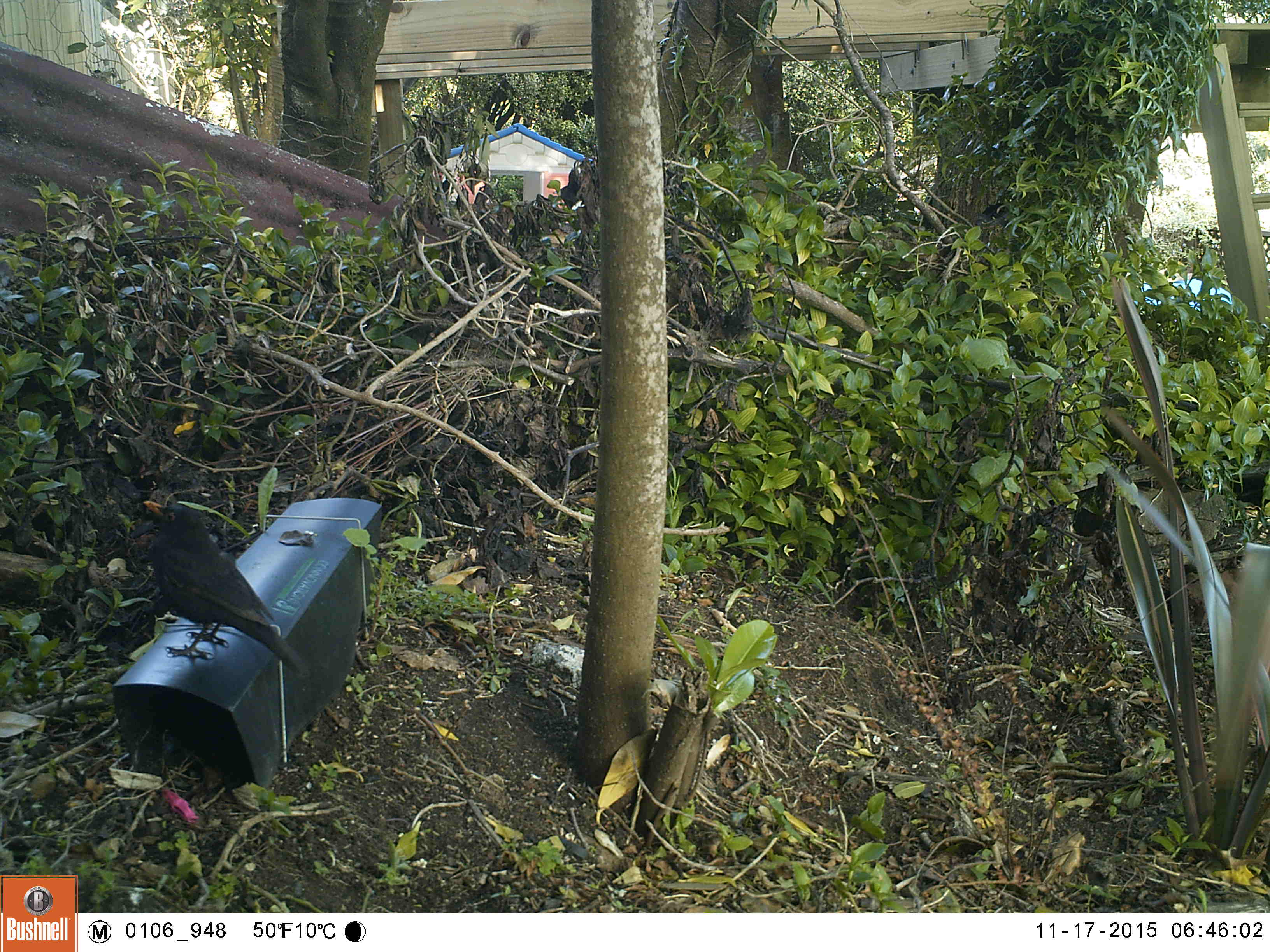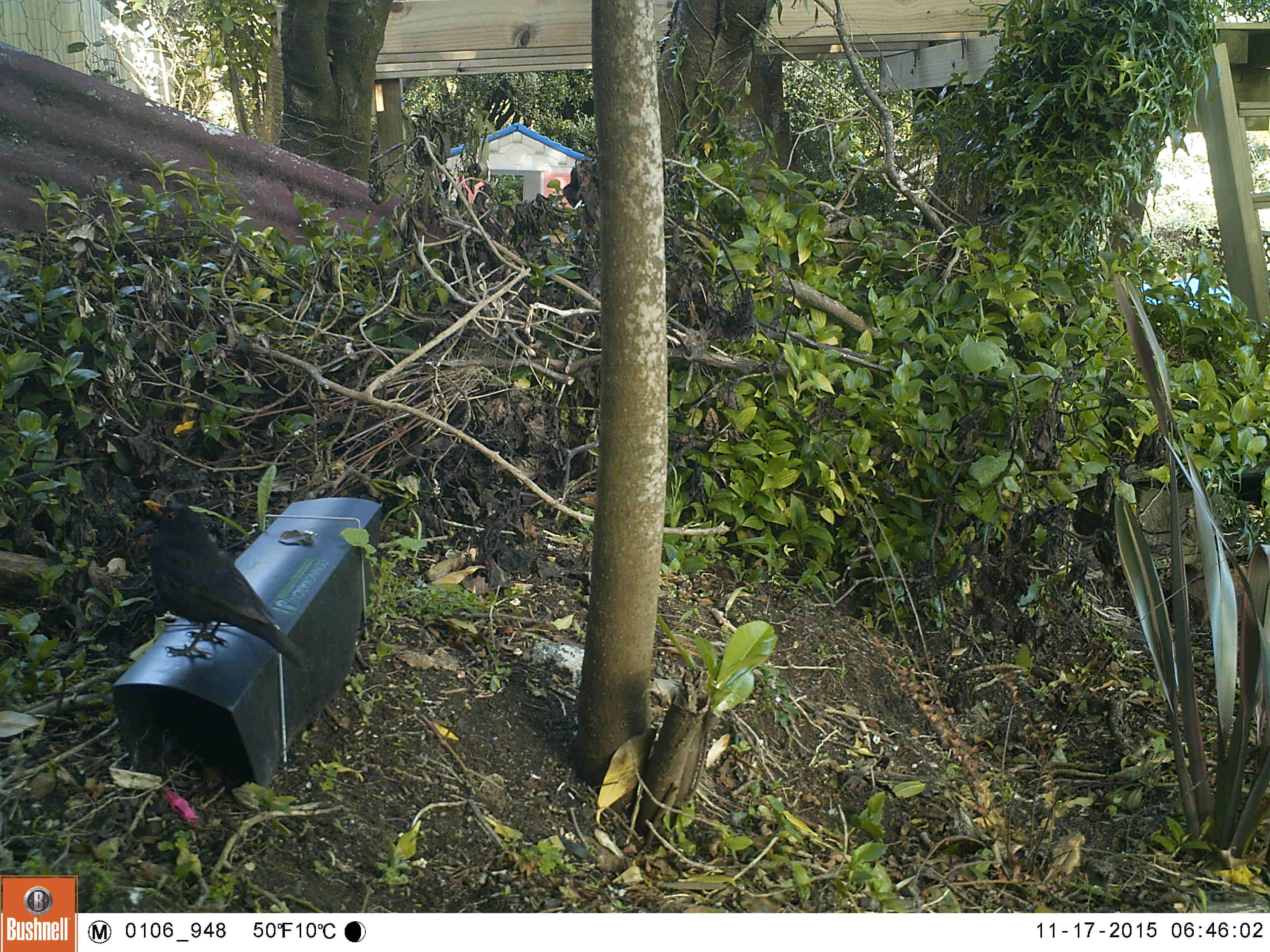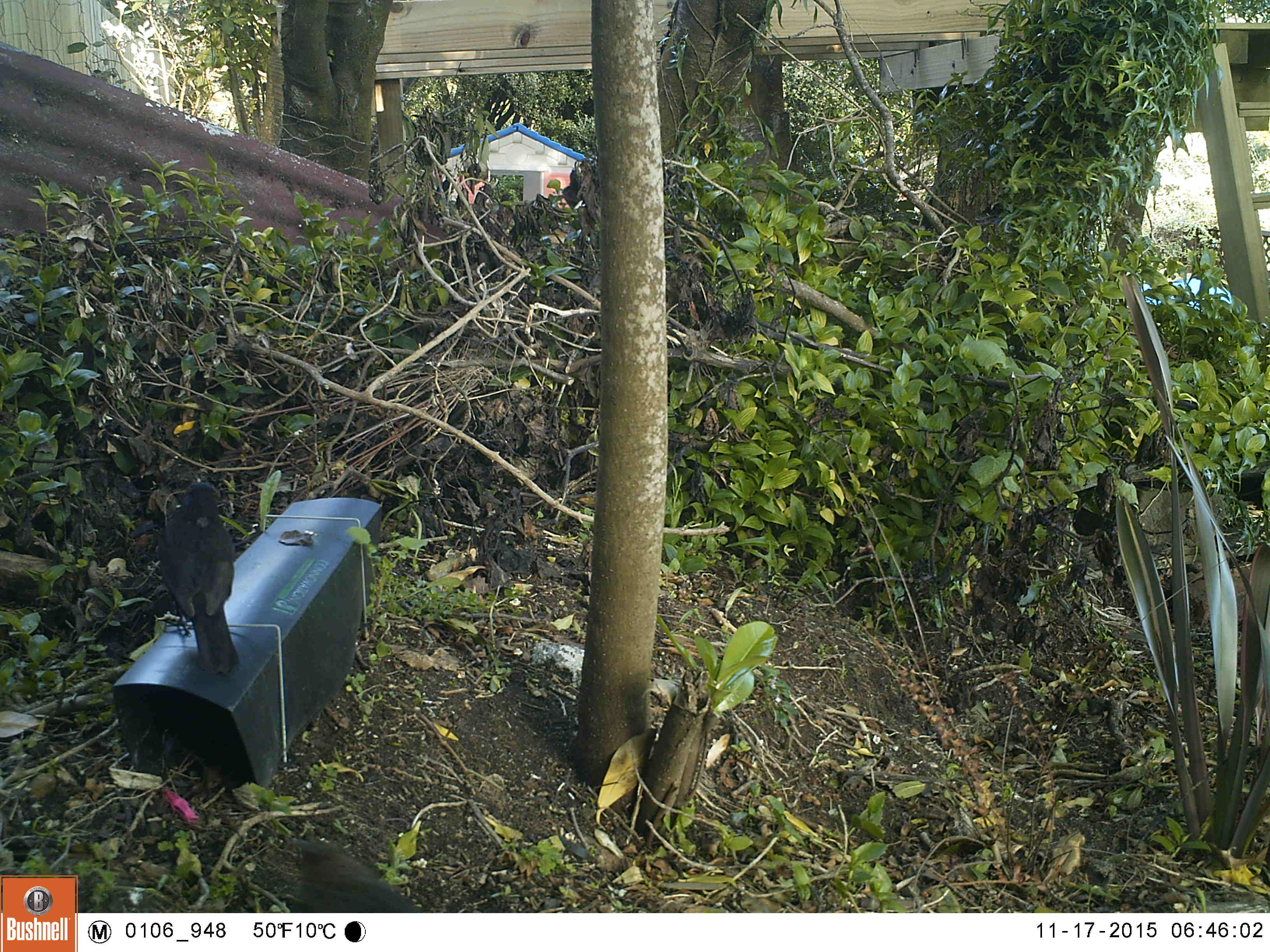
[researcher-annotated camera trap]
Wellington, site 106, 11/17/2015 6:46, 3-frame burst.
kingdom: Animalia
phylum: Chordata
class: Aves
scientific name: Aves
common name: bird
Bird (Aves).